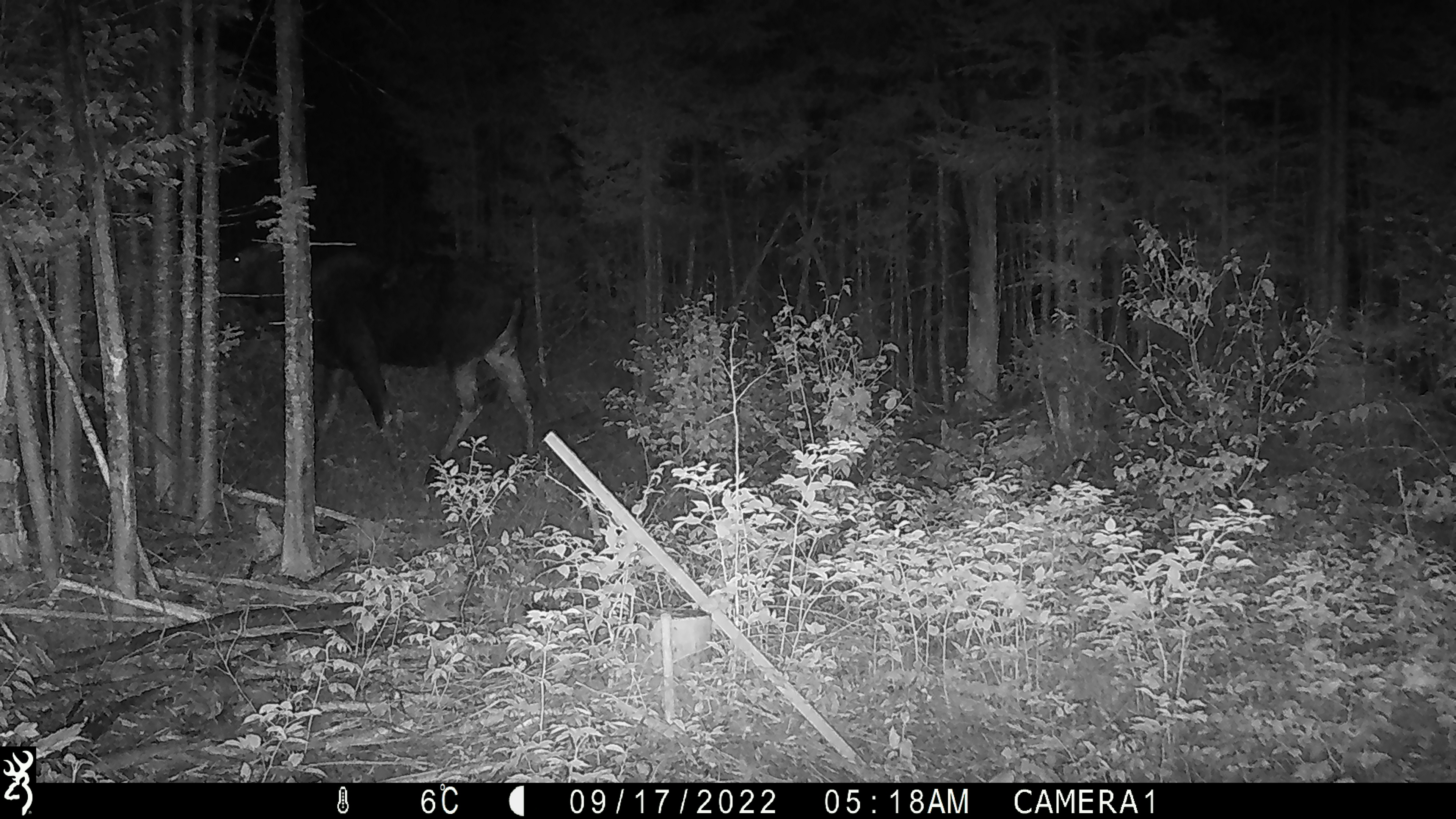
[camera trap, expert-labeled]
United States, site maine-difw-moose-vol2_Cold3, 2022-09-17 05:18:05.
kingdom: Animalia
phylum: Chordata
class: Mammalia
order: Artiodactyla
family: Cervidae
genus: Alces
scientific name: Alces alces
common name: moose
Moose (Alces alces).